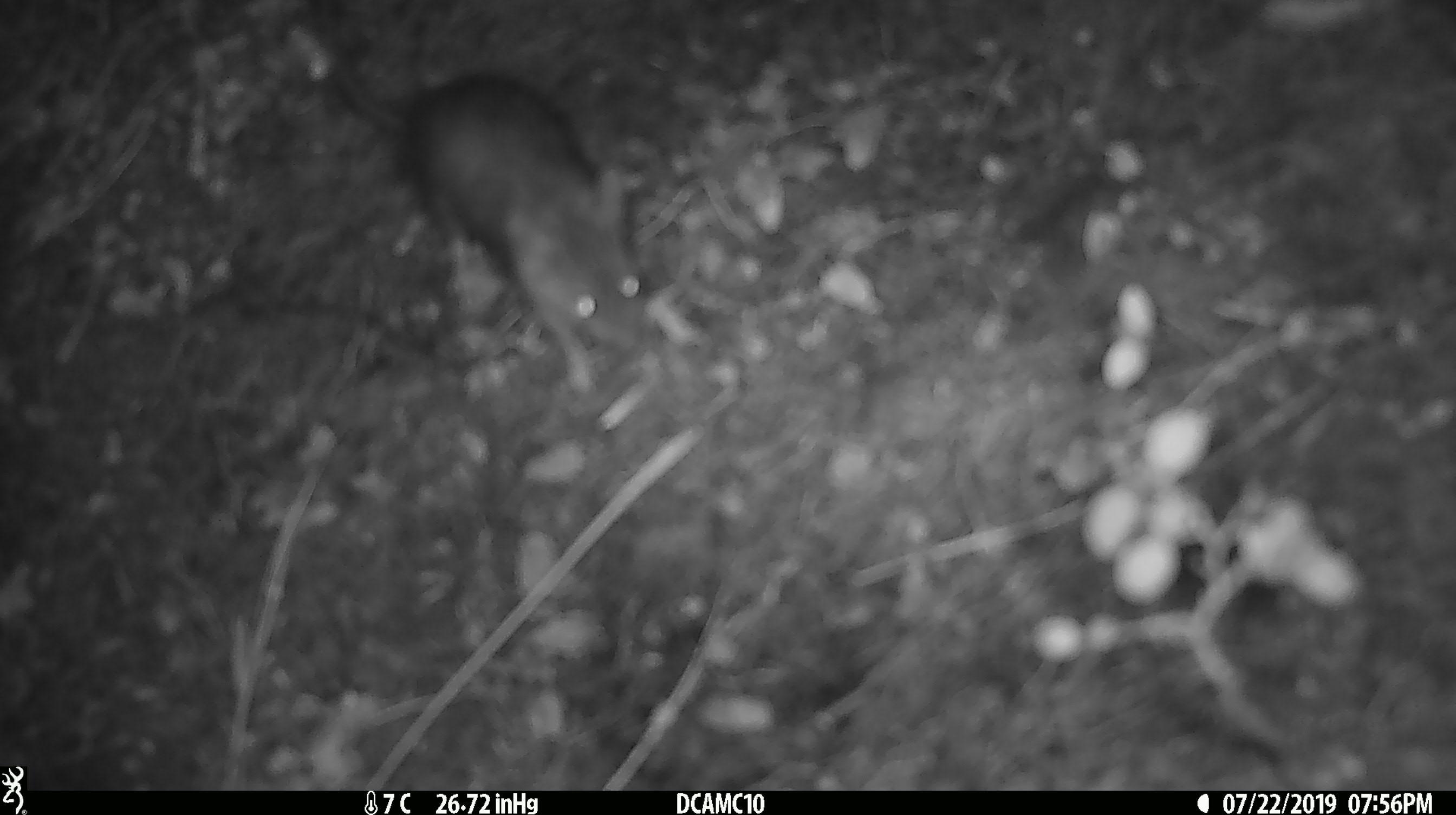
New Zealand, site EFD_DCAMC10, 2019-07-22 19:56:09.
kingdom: Animalia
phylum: Chordata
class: Mammalia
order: Rodentia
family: Muridae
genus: Mus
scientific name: Mus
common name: mouse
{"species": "mouse (Mus)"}